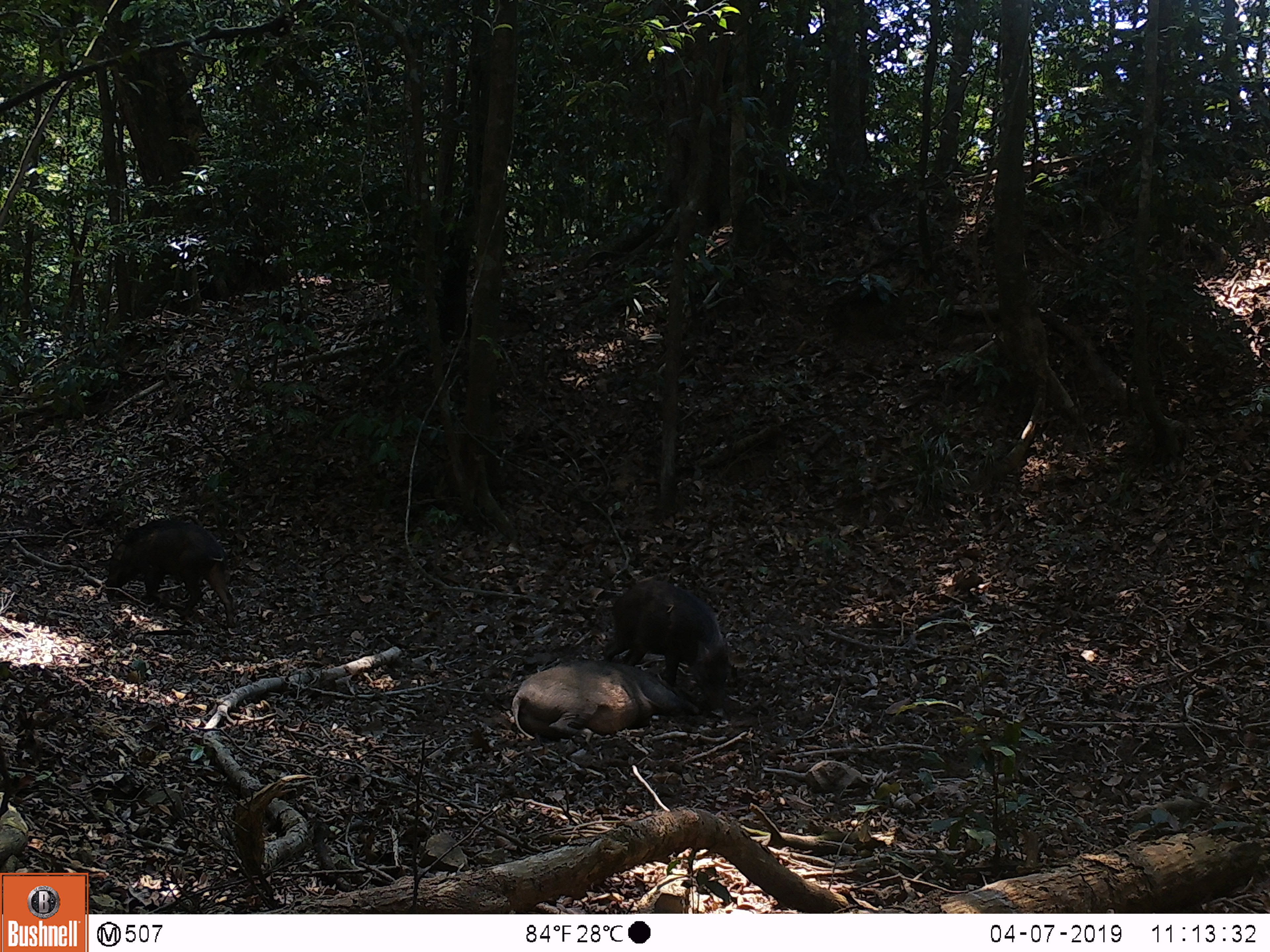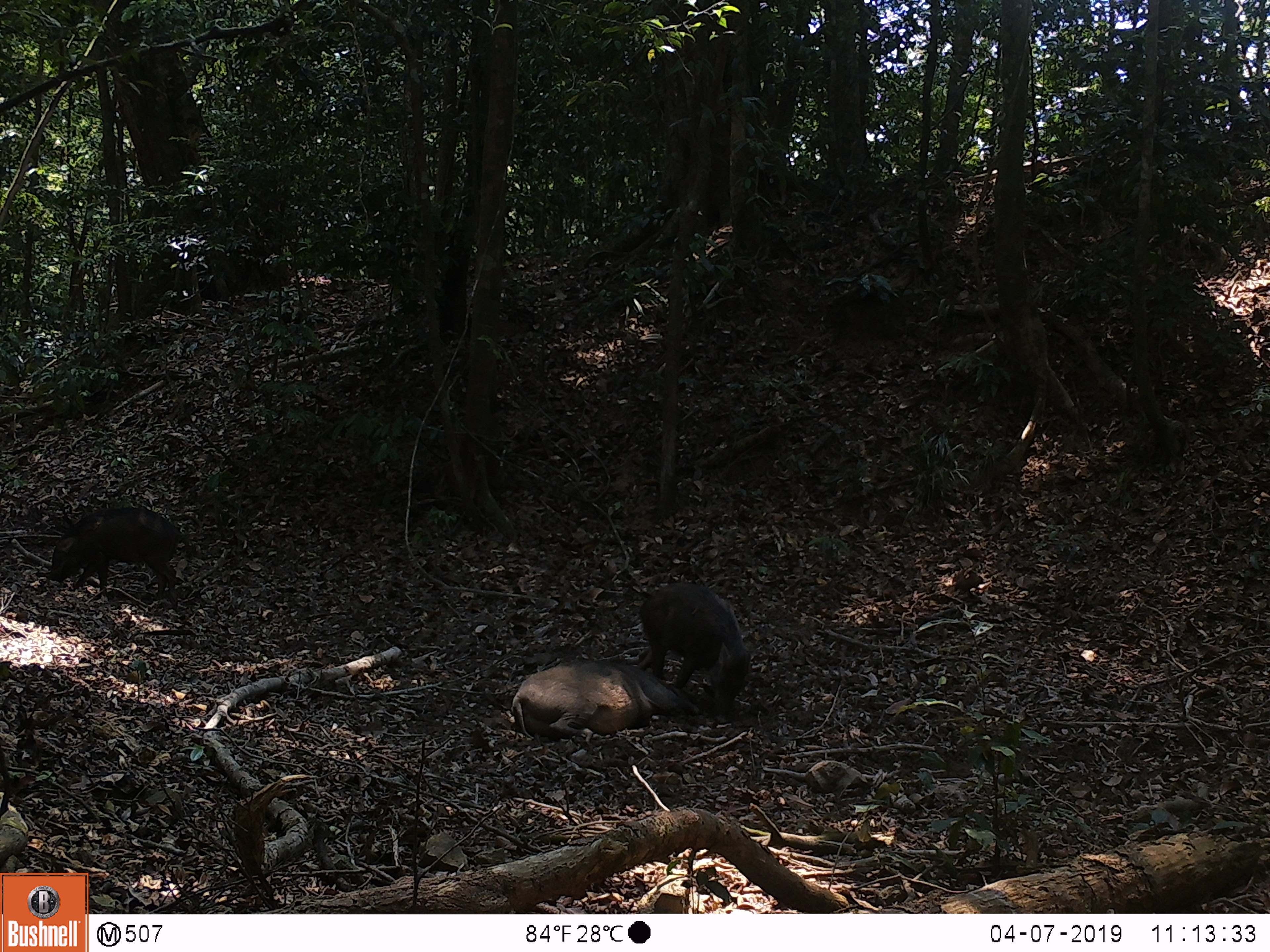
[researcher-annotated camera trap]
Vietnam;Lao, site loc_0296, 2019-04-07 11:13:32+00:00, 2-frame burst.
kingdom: Animalia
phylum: Chordata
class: Mammalia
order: Artiodactyla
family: Suidae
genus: Sus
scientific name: Sus scrofa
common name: eurasian wild pig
Eurasian wild pig (Sus scrofa). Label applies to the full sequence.